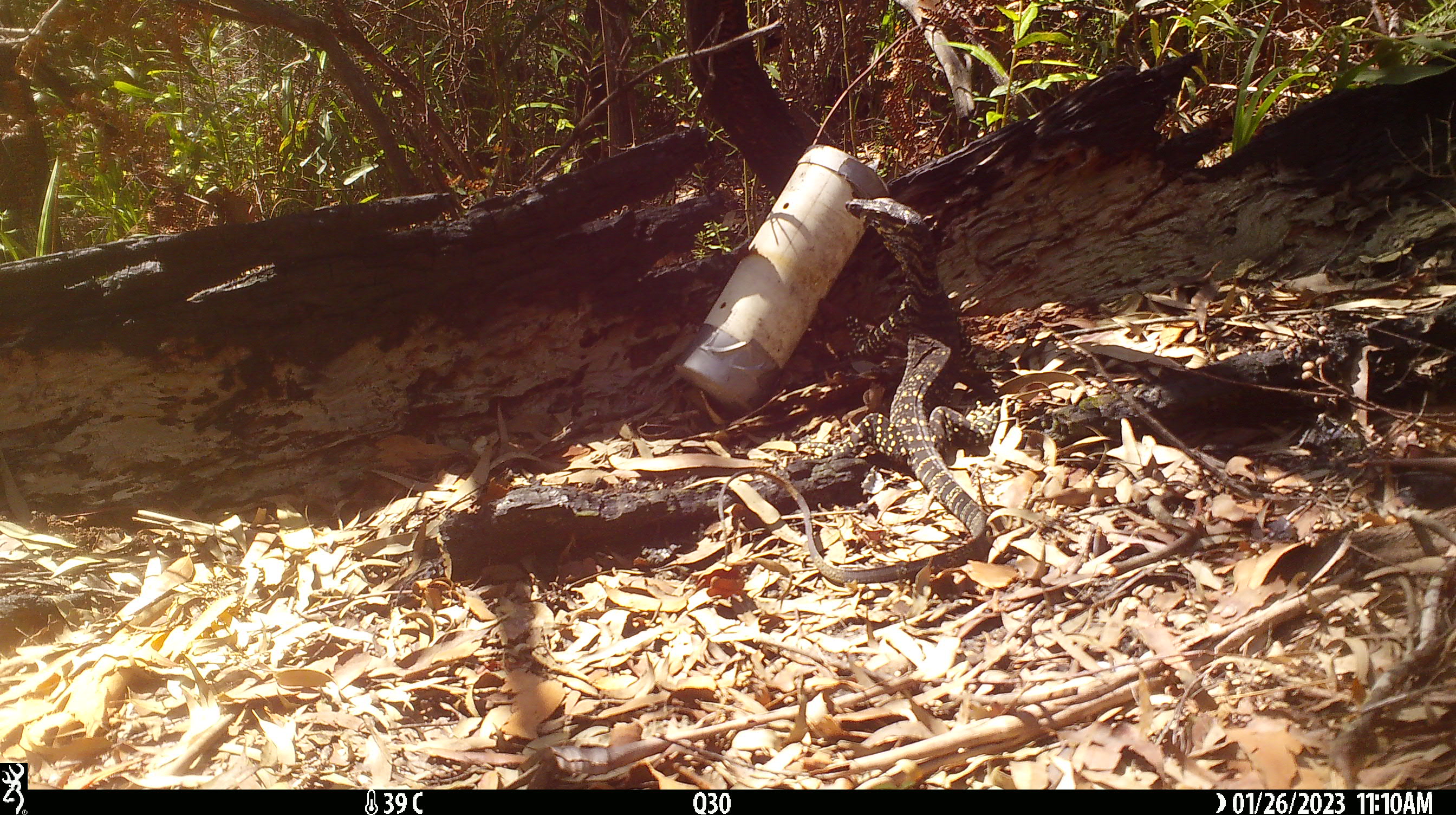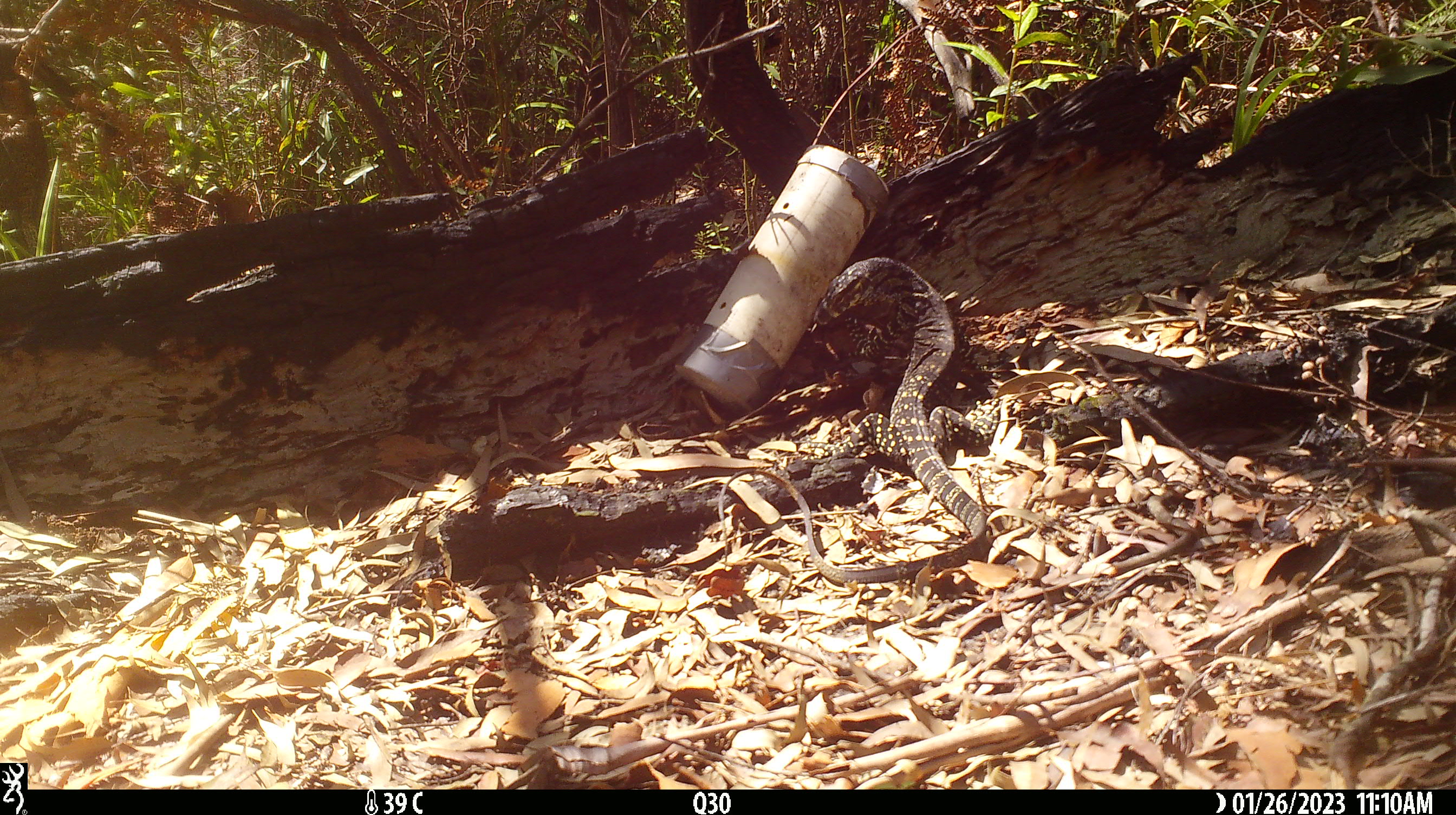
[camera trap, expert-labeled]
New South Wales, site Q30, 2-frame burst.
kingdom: Animalia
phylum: Chordata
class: Reptilia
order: Squamata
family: Varanidae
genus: Varanus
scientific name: Varanus varius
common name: lace monitor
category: goanna